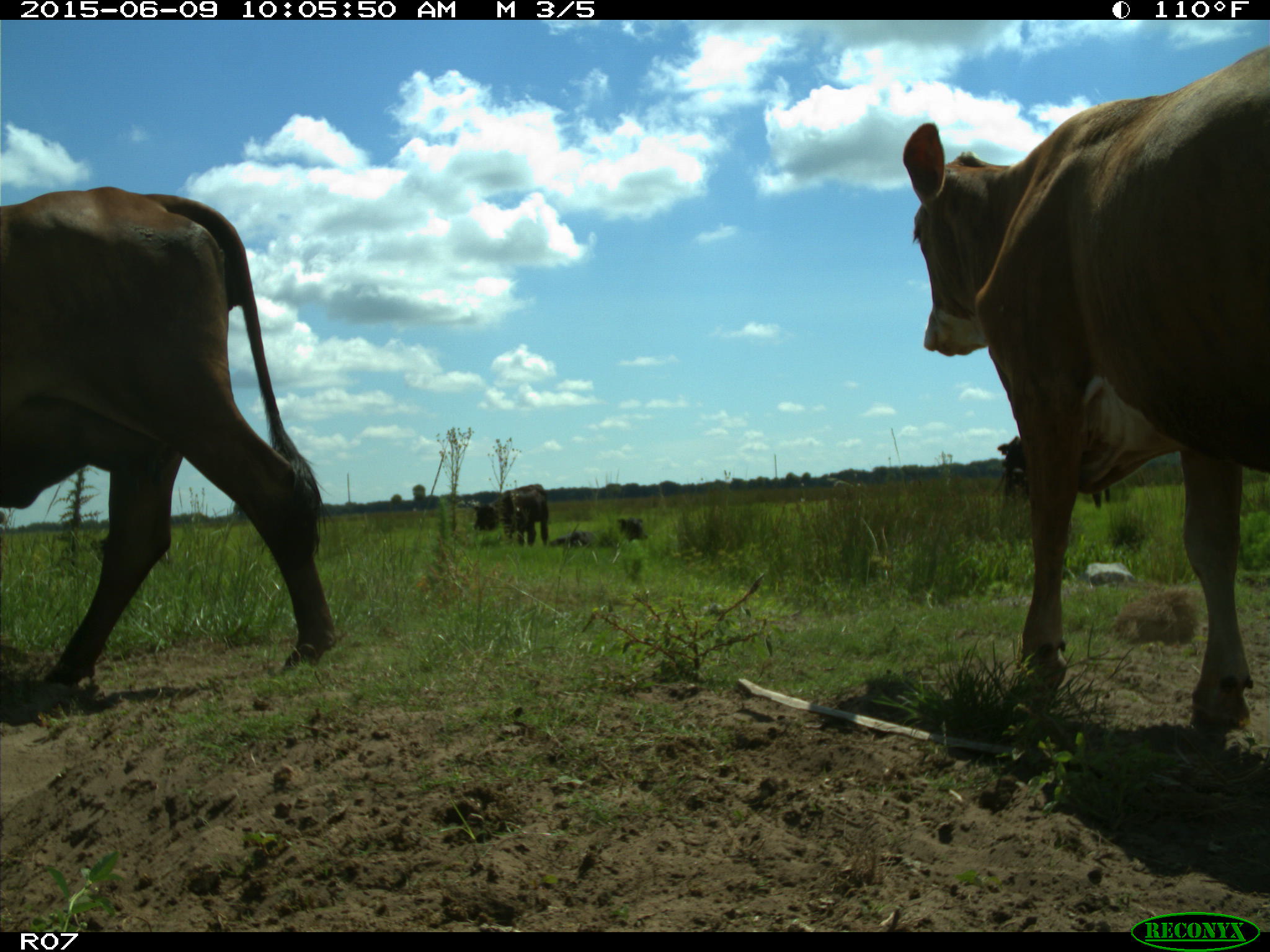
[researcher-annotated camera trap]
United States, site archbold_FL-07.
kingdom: Animalia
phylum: Chordata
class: Mammalia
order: Artiodactyla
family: Bovidae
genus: Bos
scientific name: Bos taurus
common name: domestic cow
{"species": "Bos taurus (domestic cow)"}